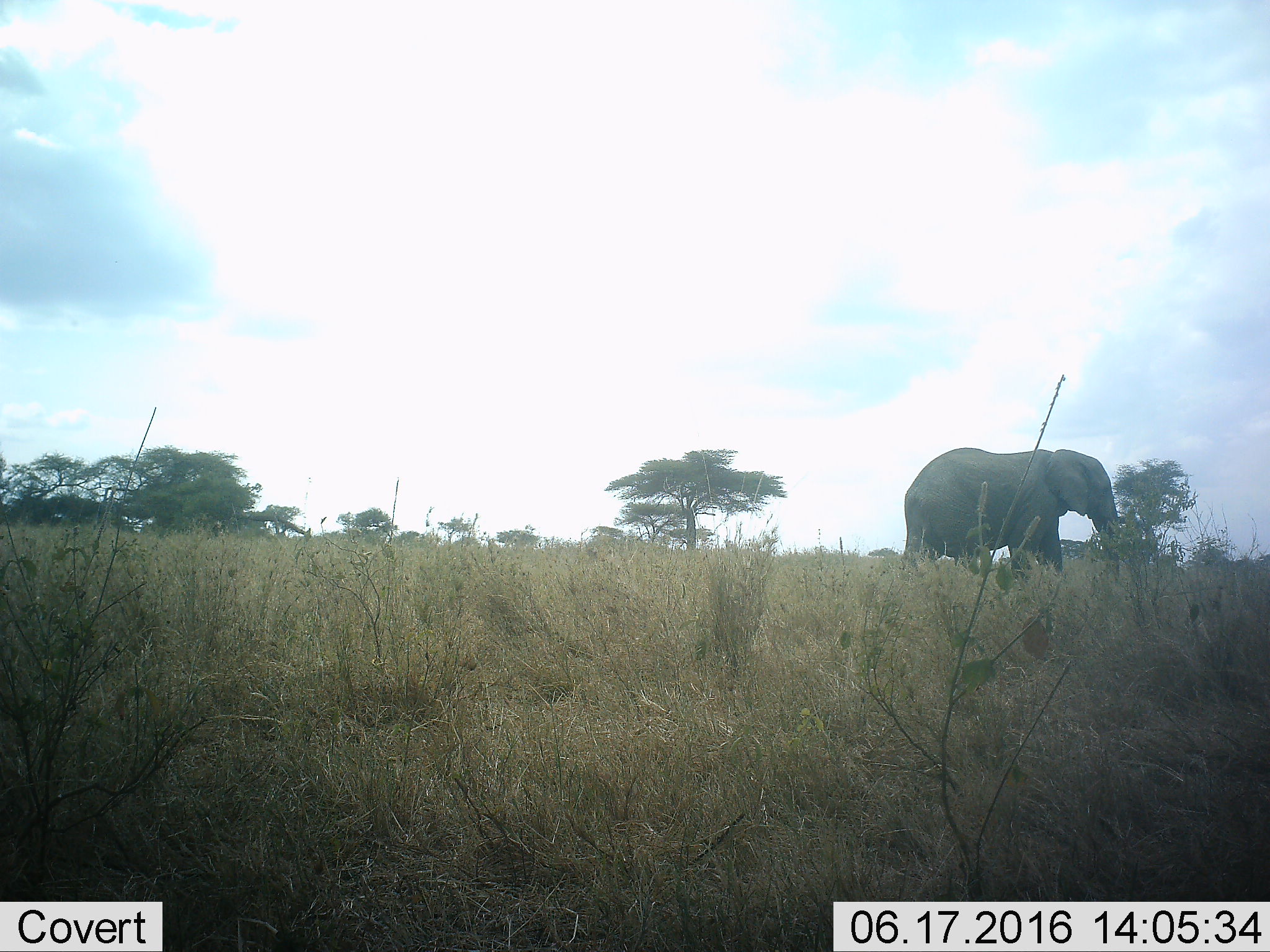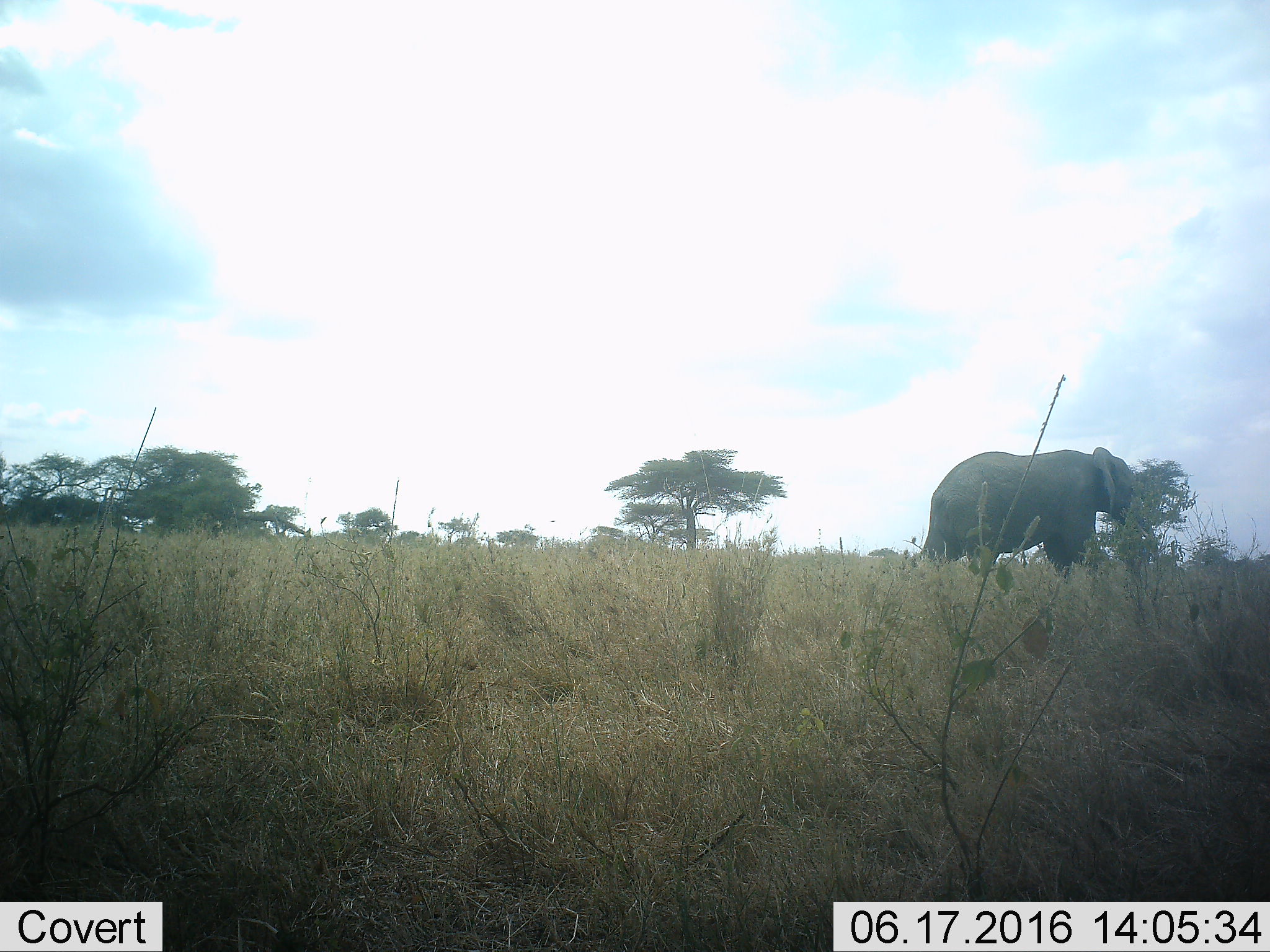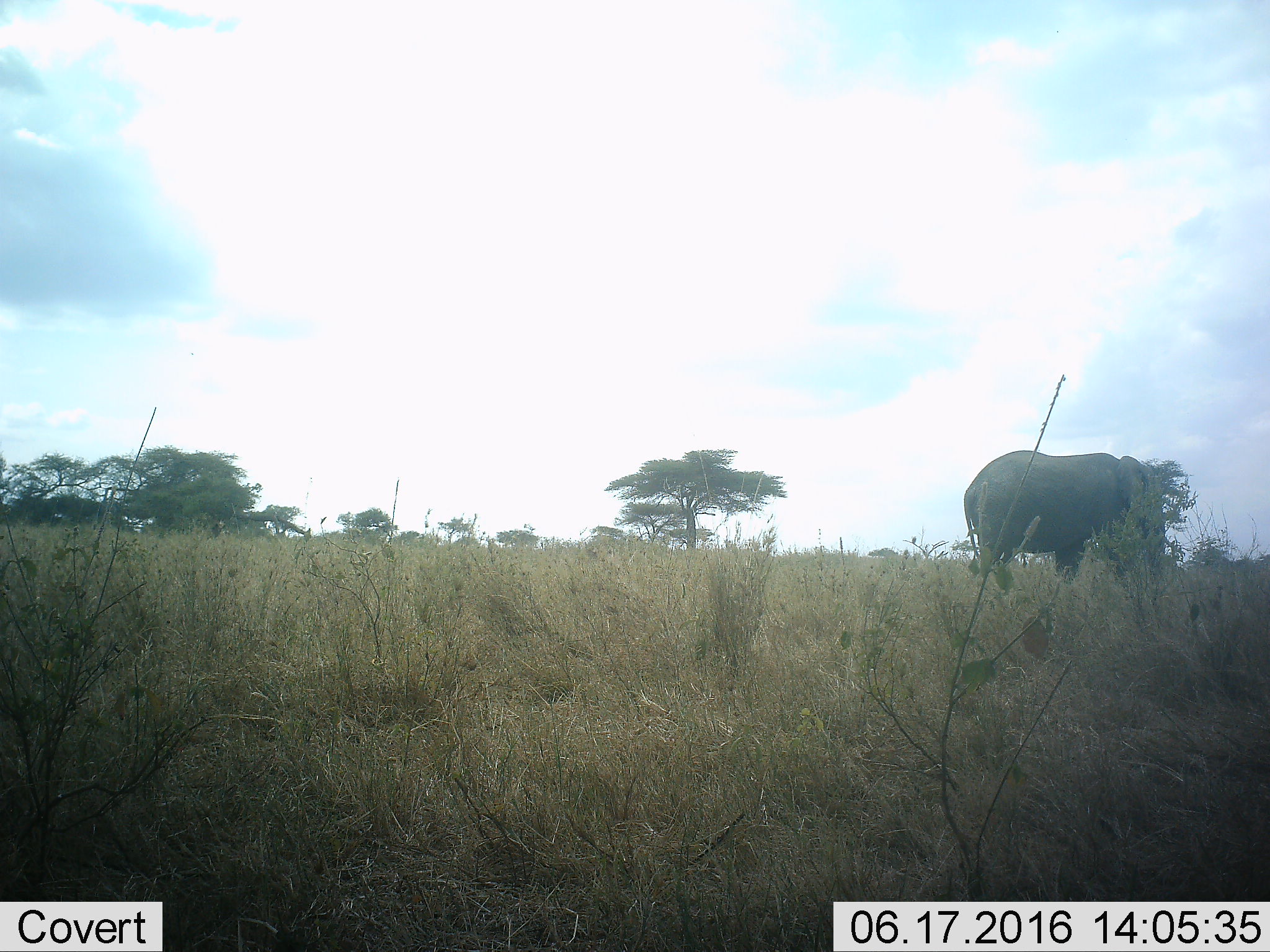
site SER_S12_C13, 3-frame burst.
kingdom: Animalia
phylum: Chordata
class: Mammalia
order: Proboscidea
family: Elephantidae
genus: Loxodonta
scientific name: Loxodonta africana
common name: african bush elephant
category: elephant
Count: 1.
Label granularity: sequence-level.